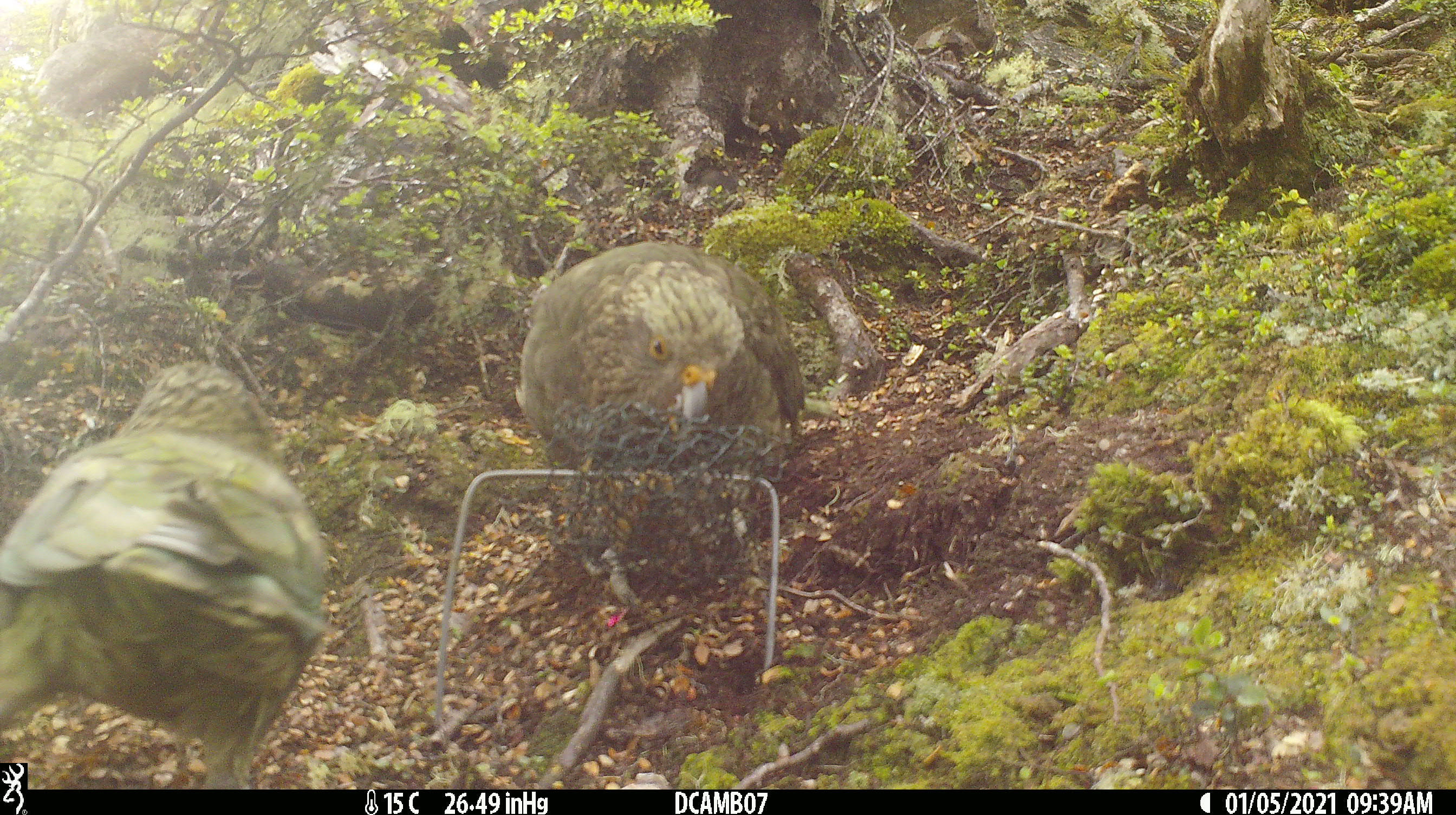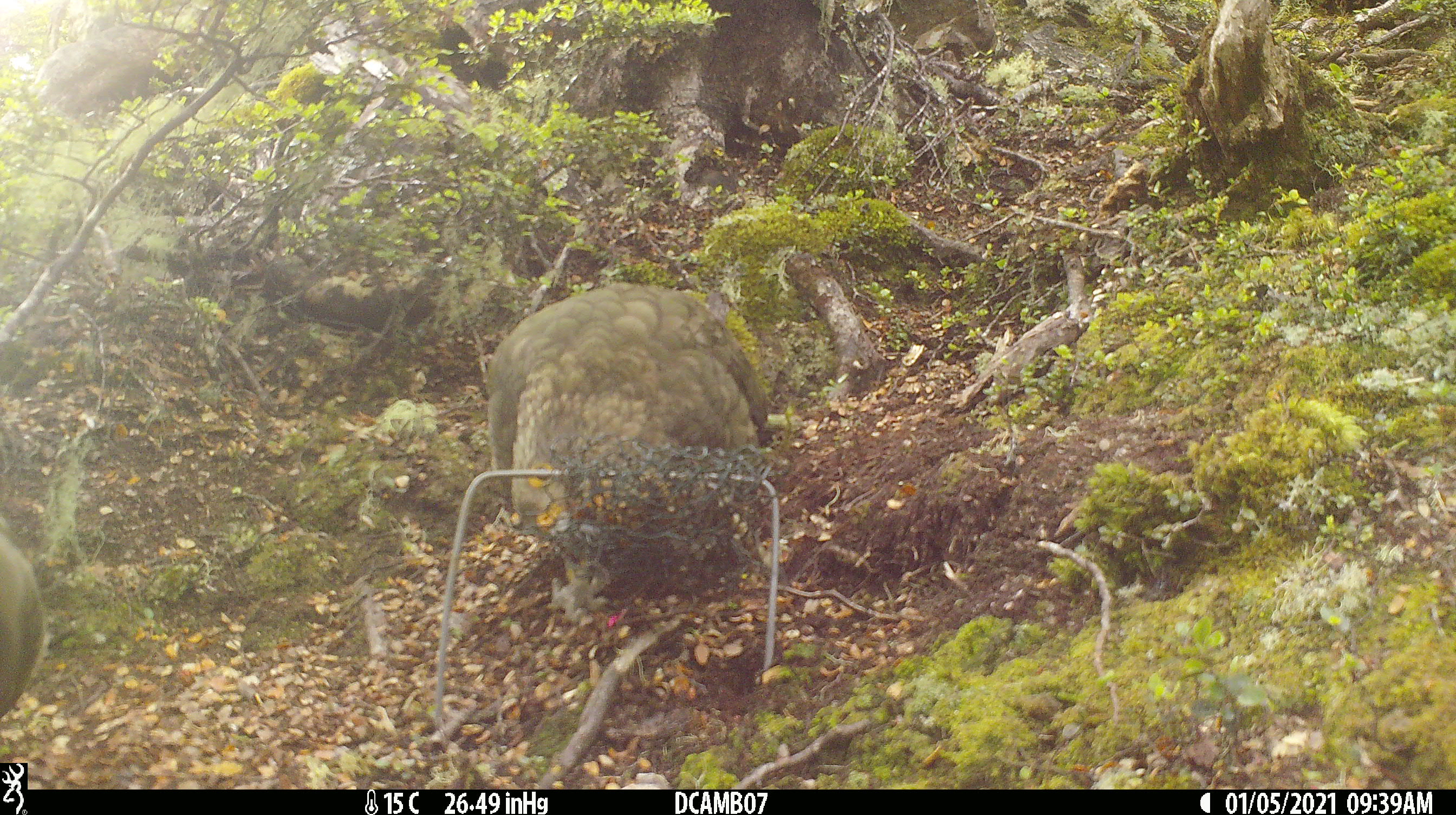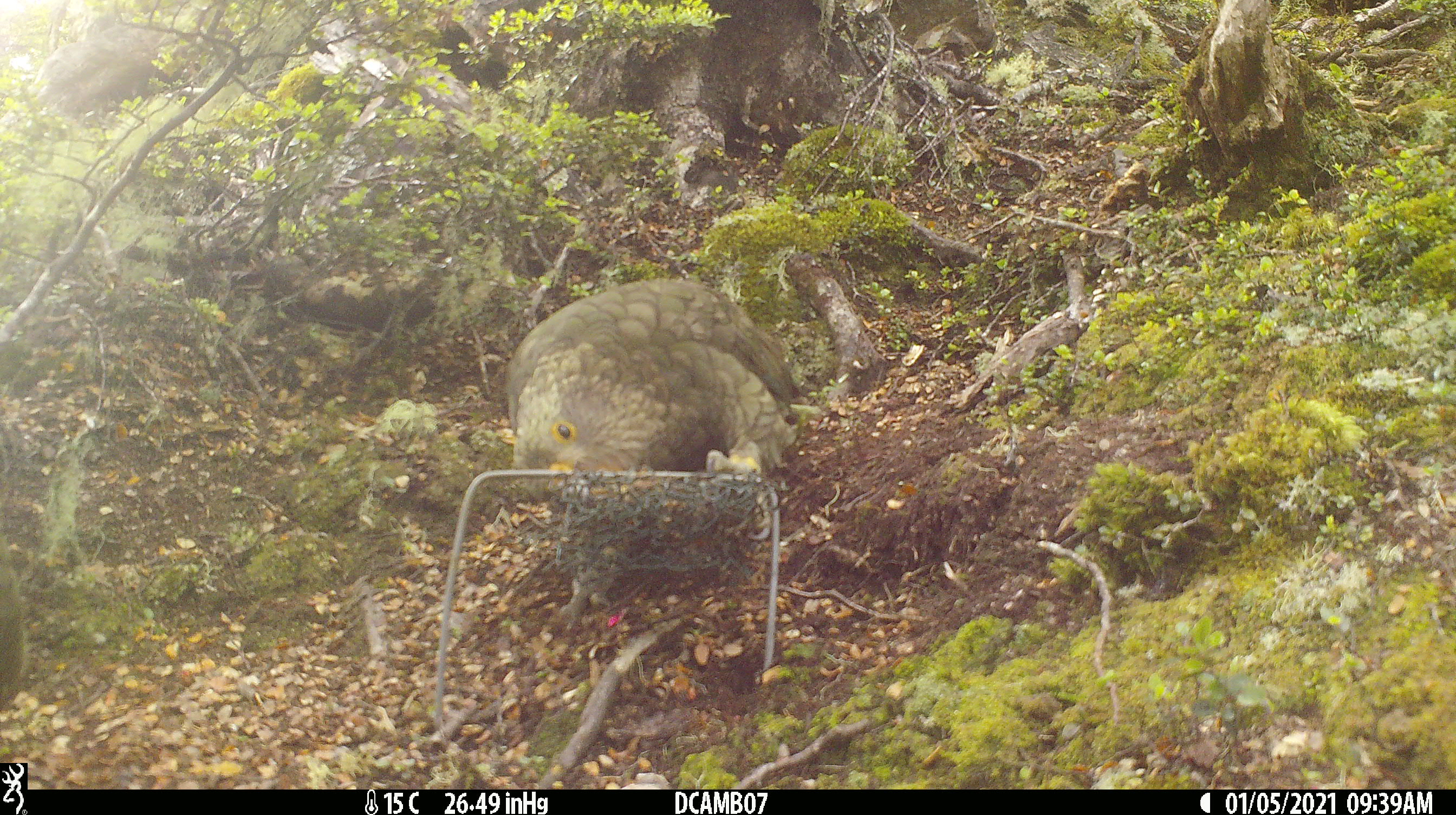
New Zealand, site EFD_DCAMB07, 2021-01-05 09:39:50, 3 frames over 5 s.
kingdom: Animalia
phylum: Chordata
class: Aves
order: Psittaciformes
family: Strigopidae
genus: Nestor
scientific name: Nestor notabilis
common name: kea